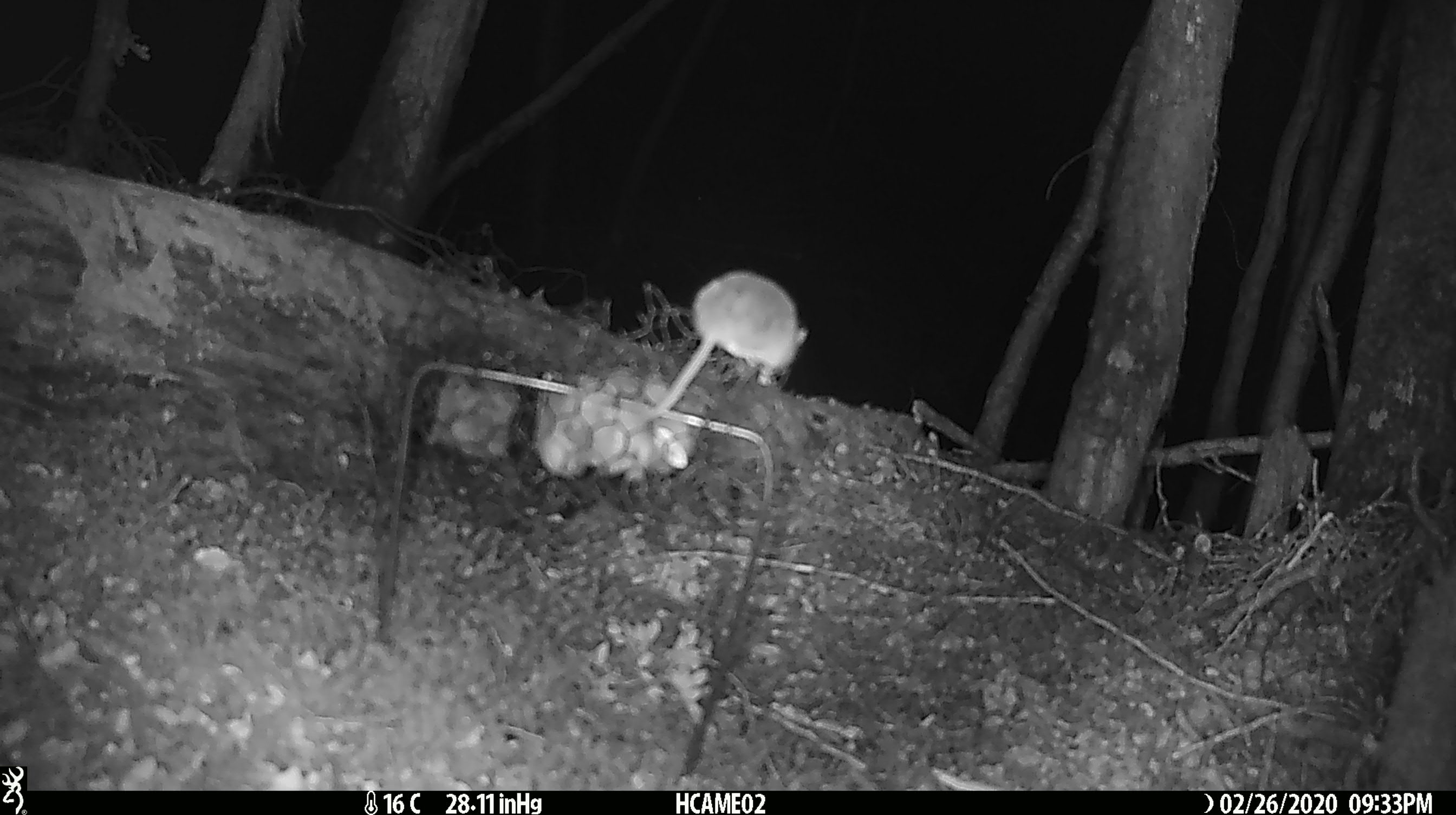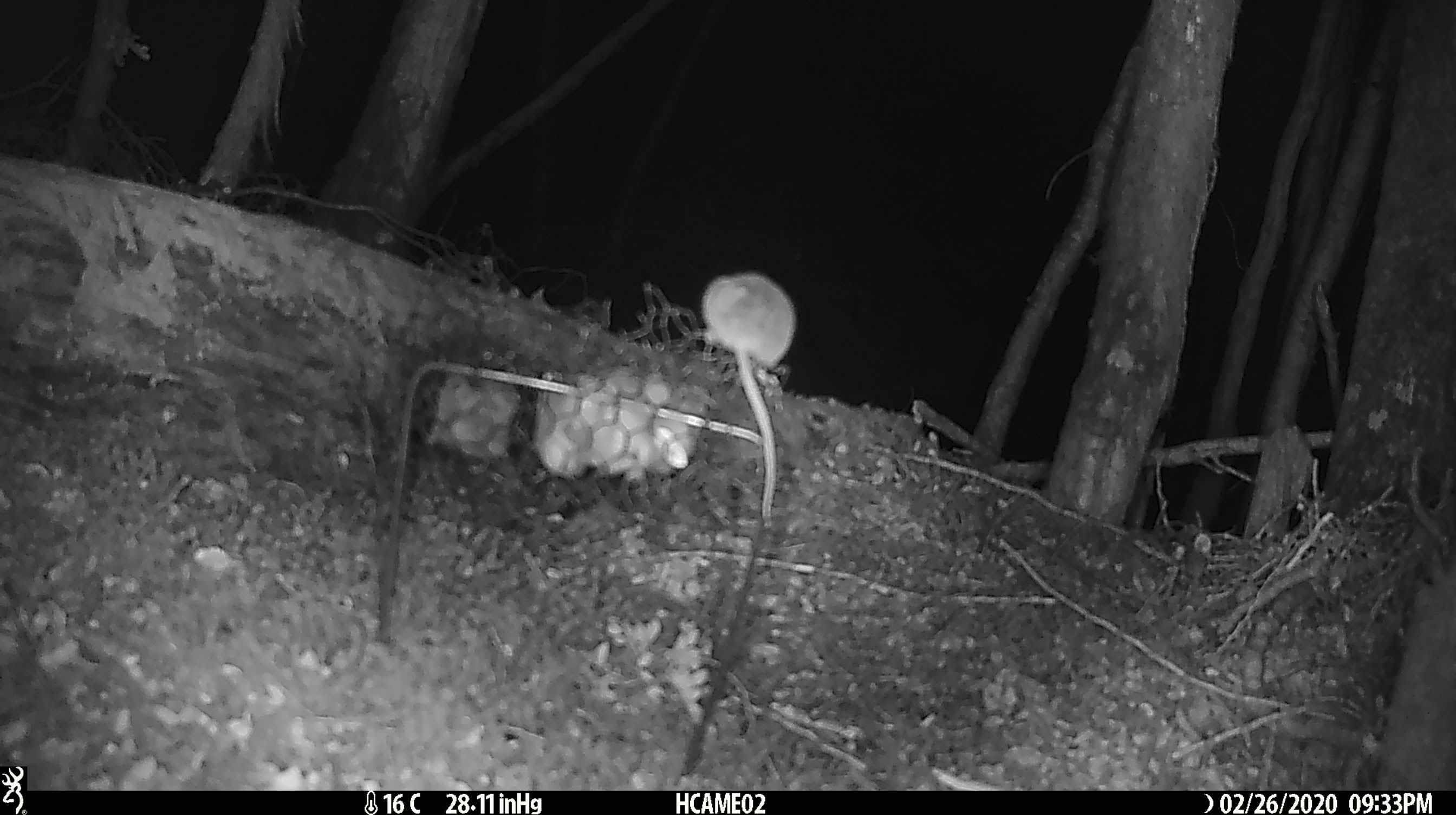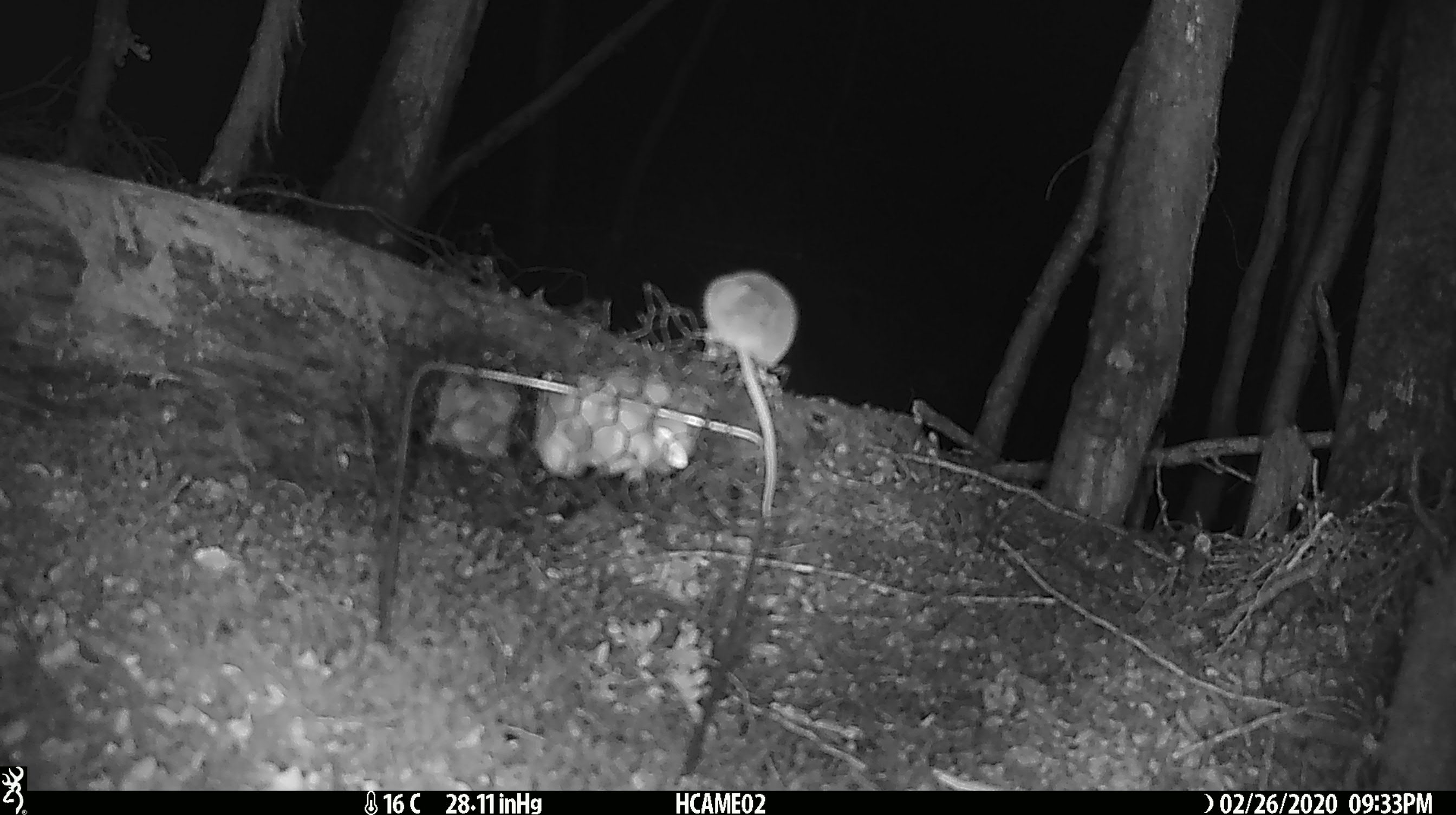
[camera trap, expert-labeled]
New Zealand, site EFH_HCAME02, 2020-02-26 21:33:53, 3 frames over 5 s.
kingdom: Animalia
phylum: Chordata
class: Mammalia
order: Rodentia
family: Muridae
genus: Mus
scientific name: Mus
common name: mouse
Mouse (Mus).